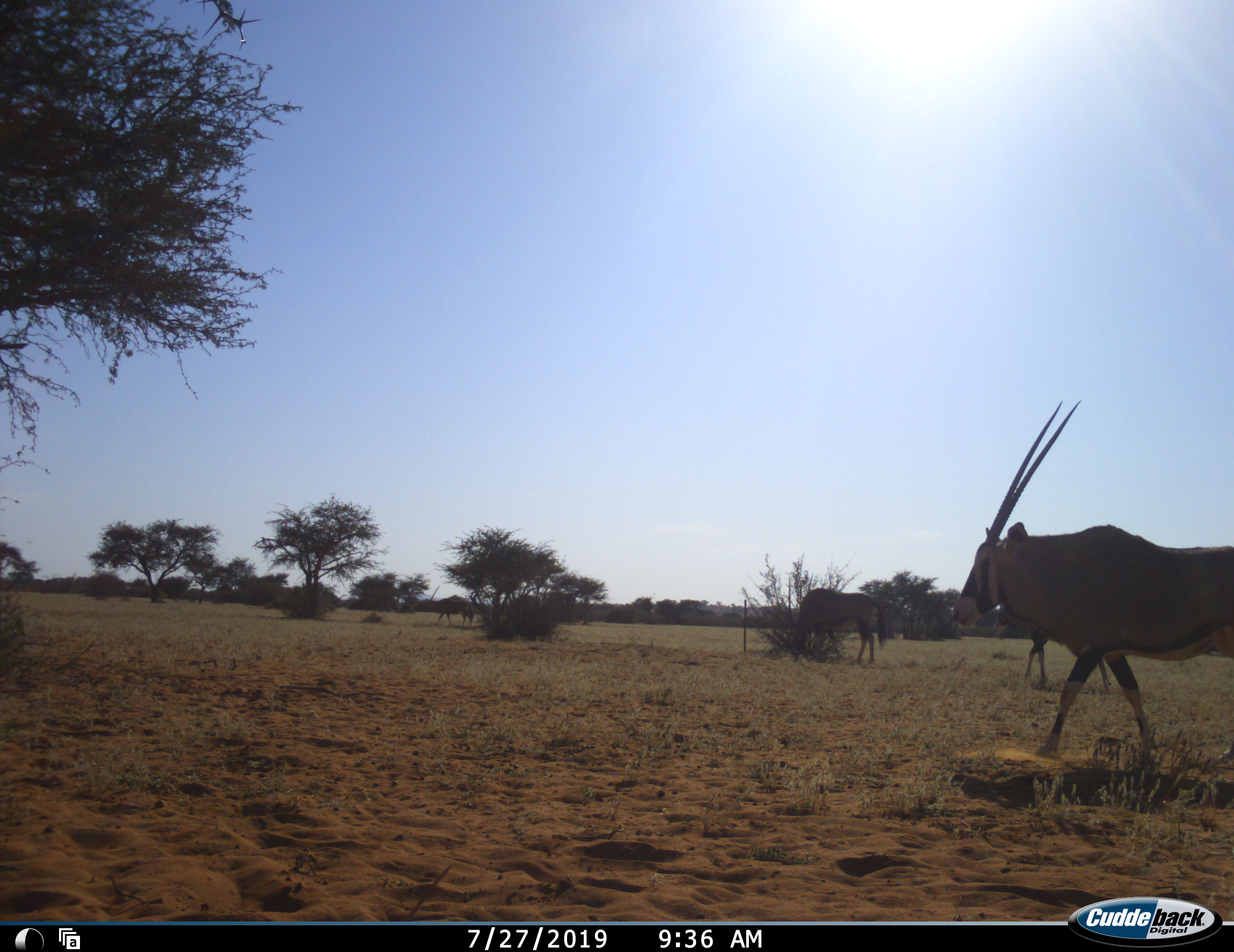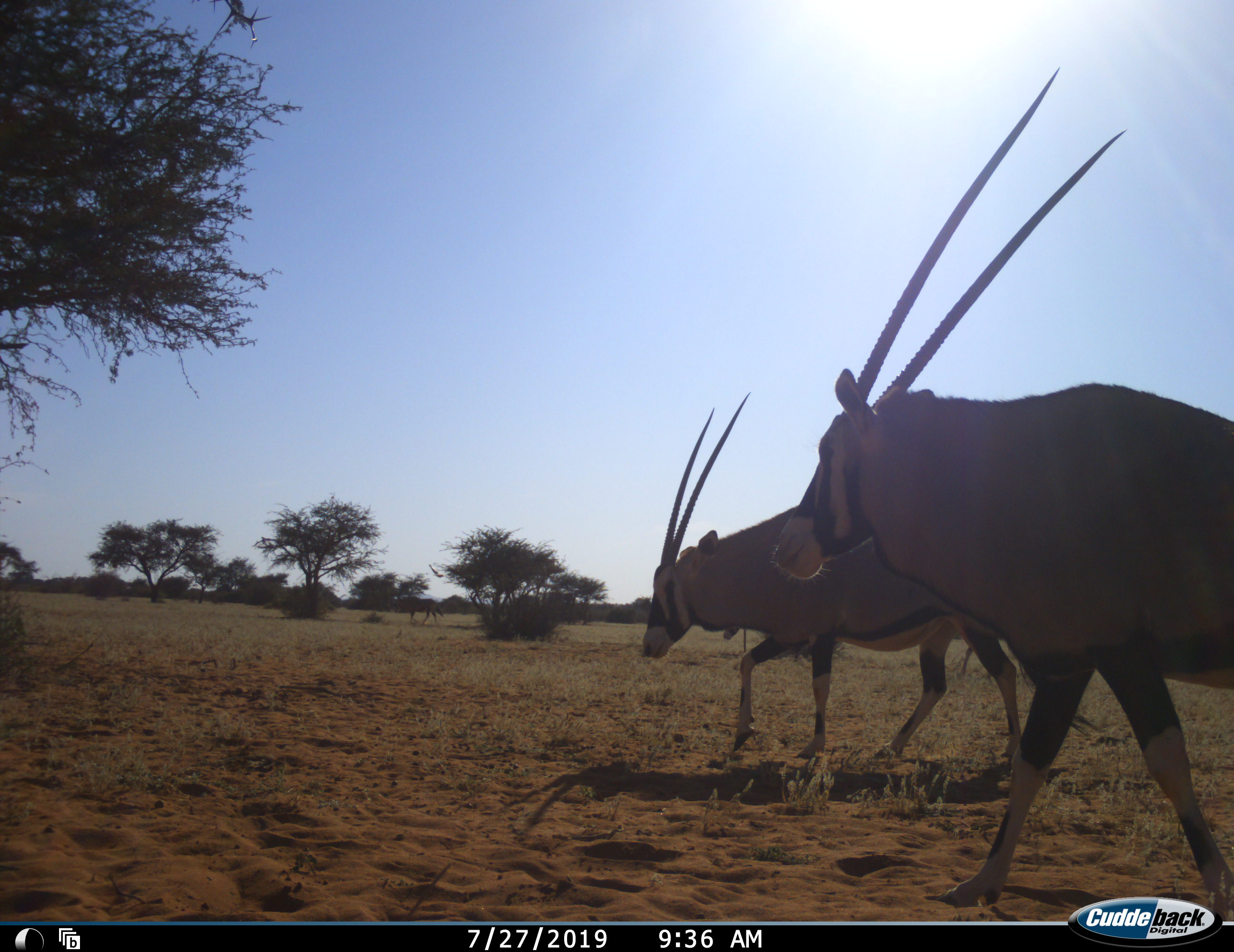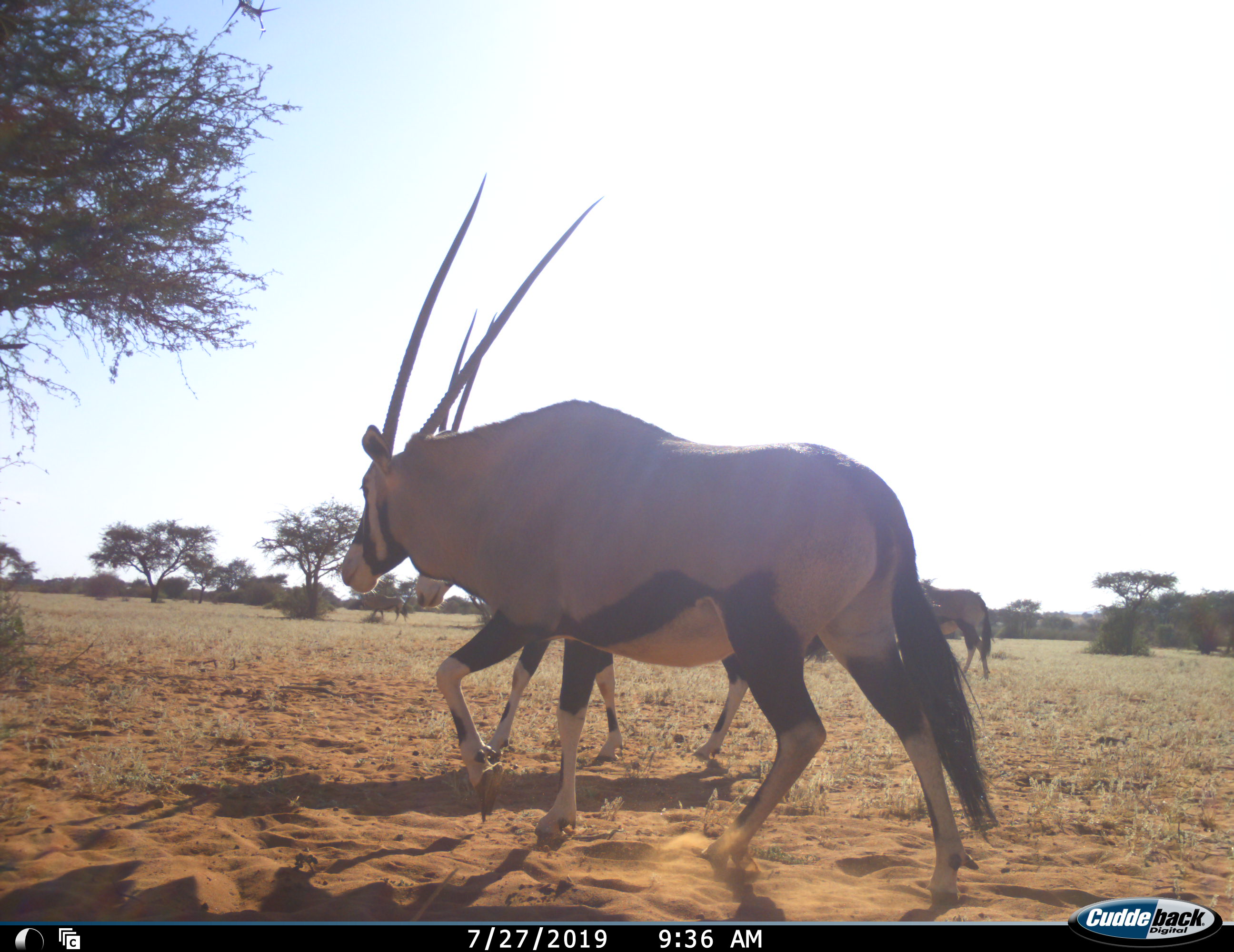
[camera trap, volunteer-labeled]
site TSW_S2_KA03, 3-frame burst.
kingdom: Animalia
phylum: Chordata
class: Mammalia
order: Artiodactyla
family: Bovidae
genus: Oryx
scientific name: Oryx gazella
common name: gemsbok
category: oryx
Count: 4.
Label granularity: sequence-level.